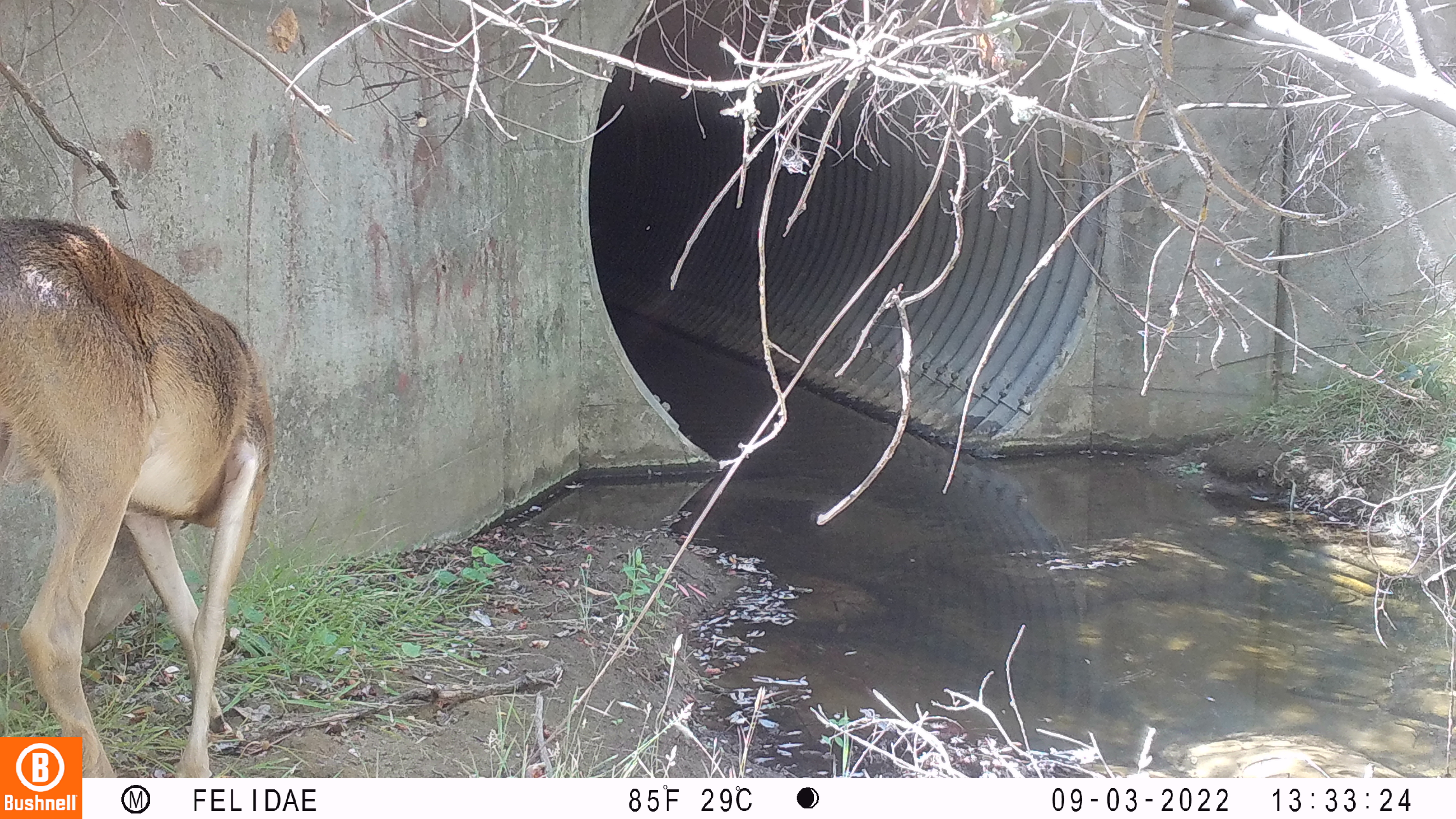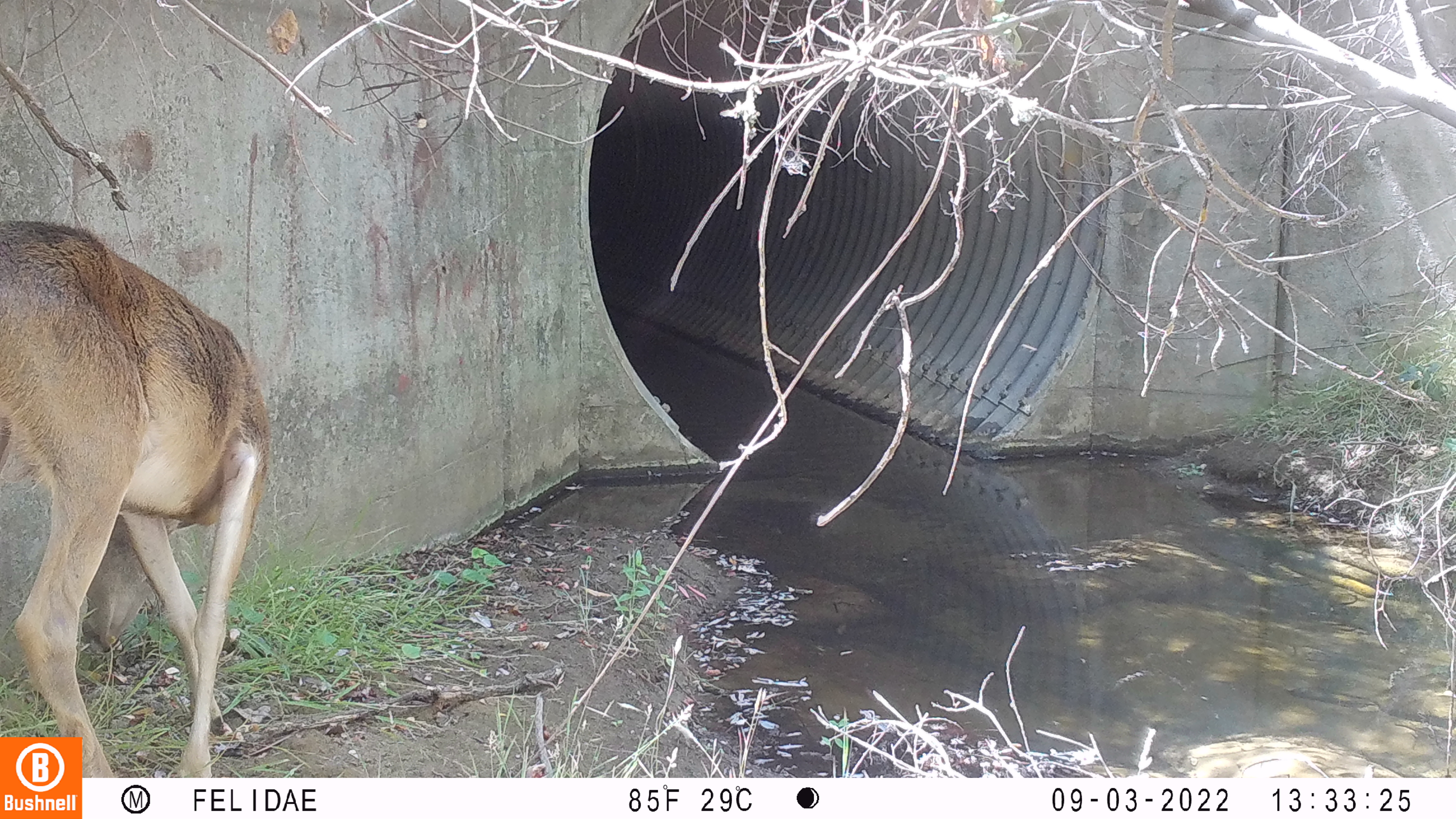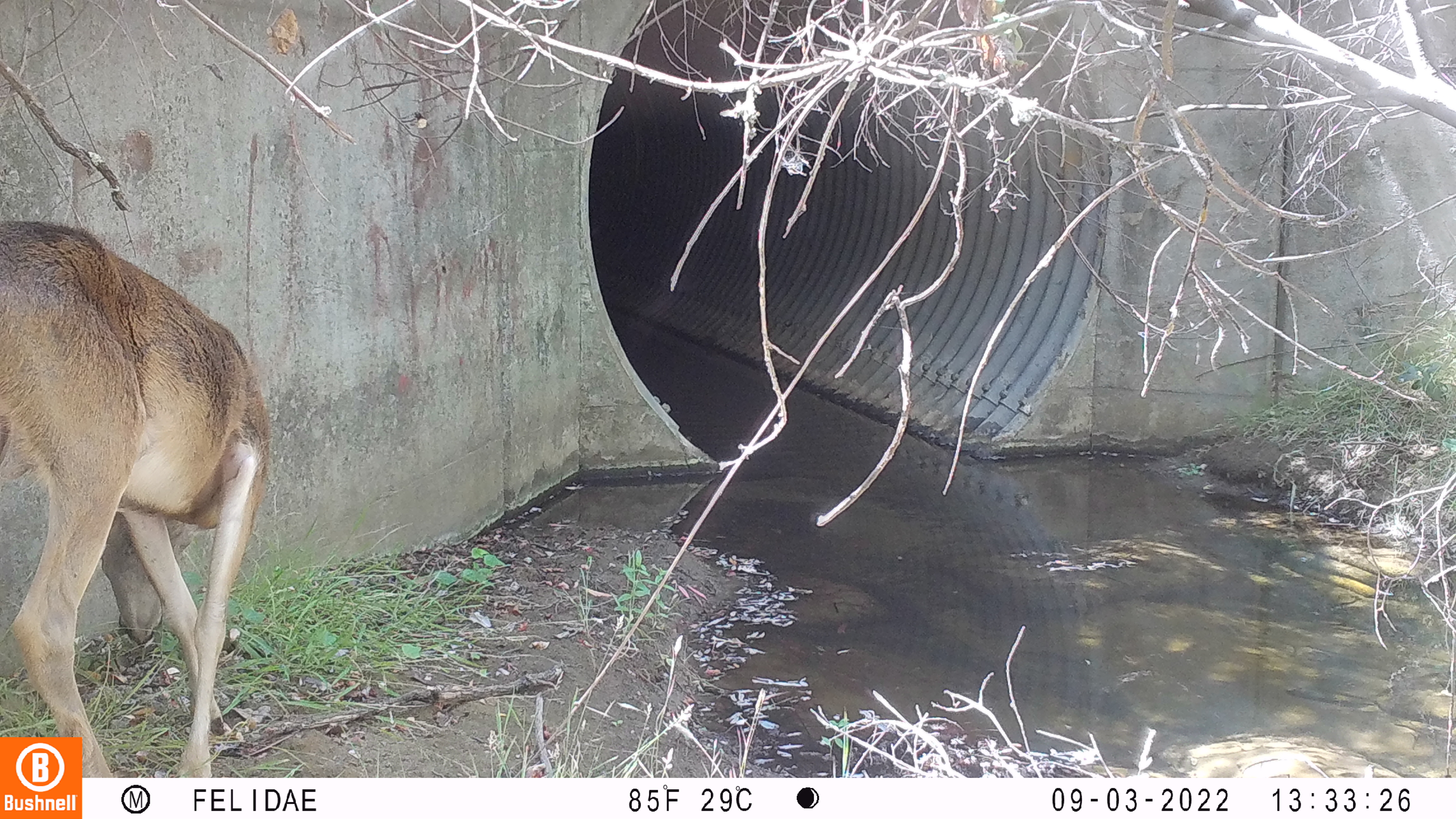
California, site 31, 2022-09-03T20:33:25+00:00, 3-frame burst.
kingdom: Animalia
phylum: Chordata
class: Mammalia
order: Artiodactyla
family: Cervidae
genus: Odocoileus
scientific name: Odocoileus hemionus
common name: mule deer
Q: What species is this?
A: Mule deer (Odocoileus hemionus).